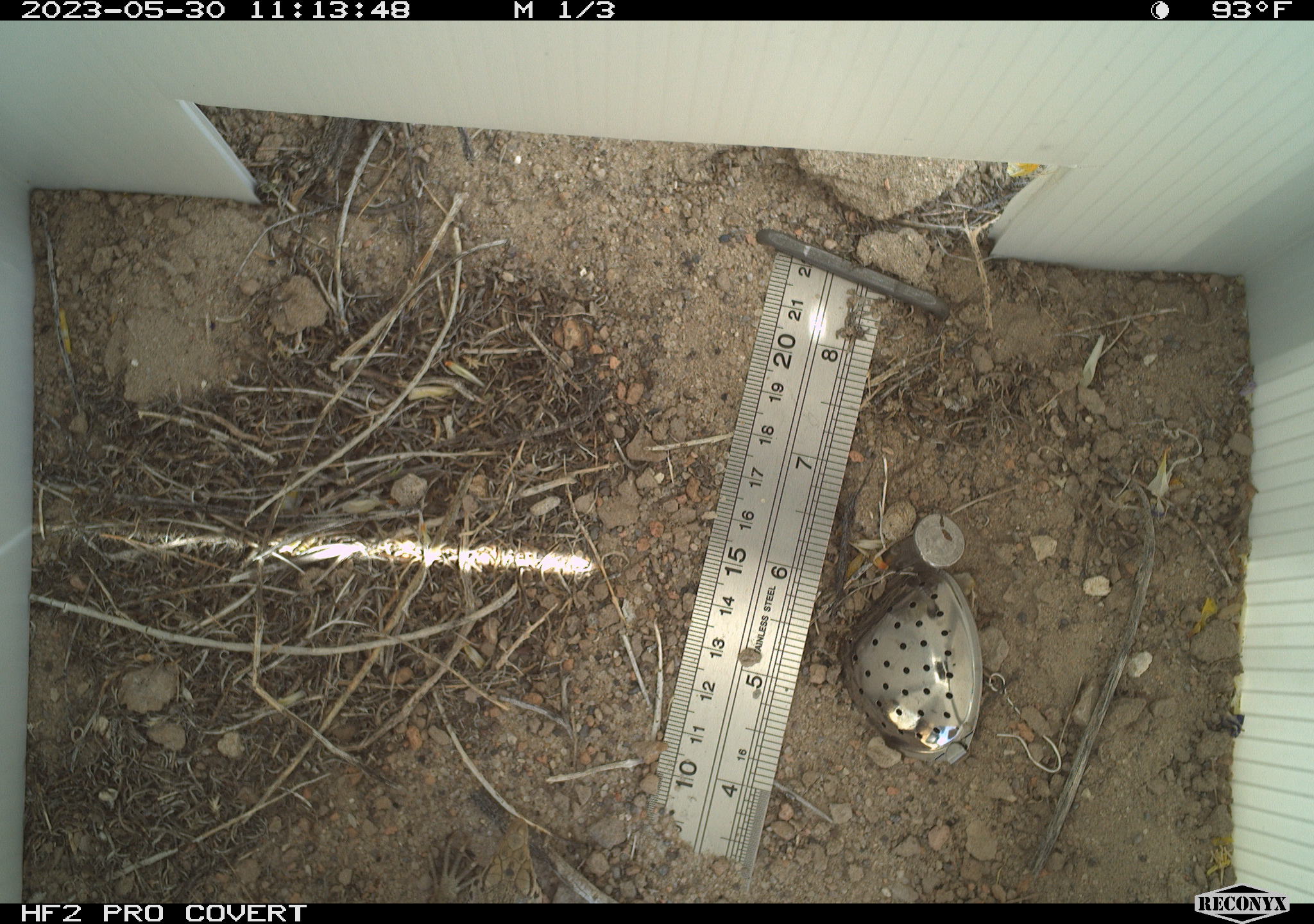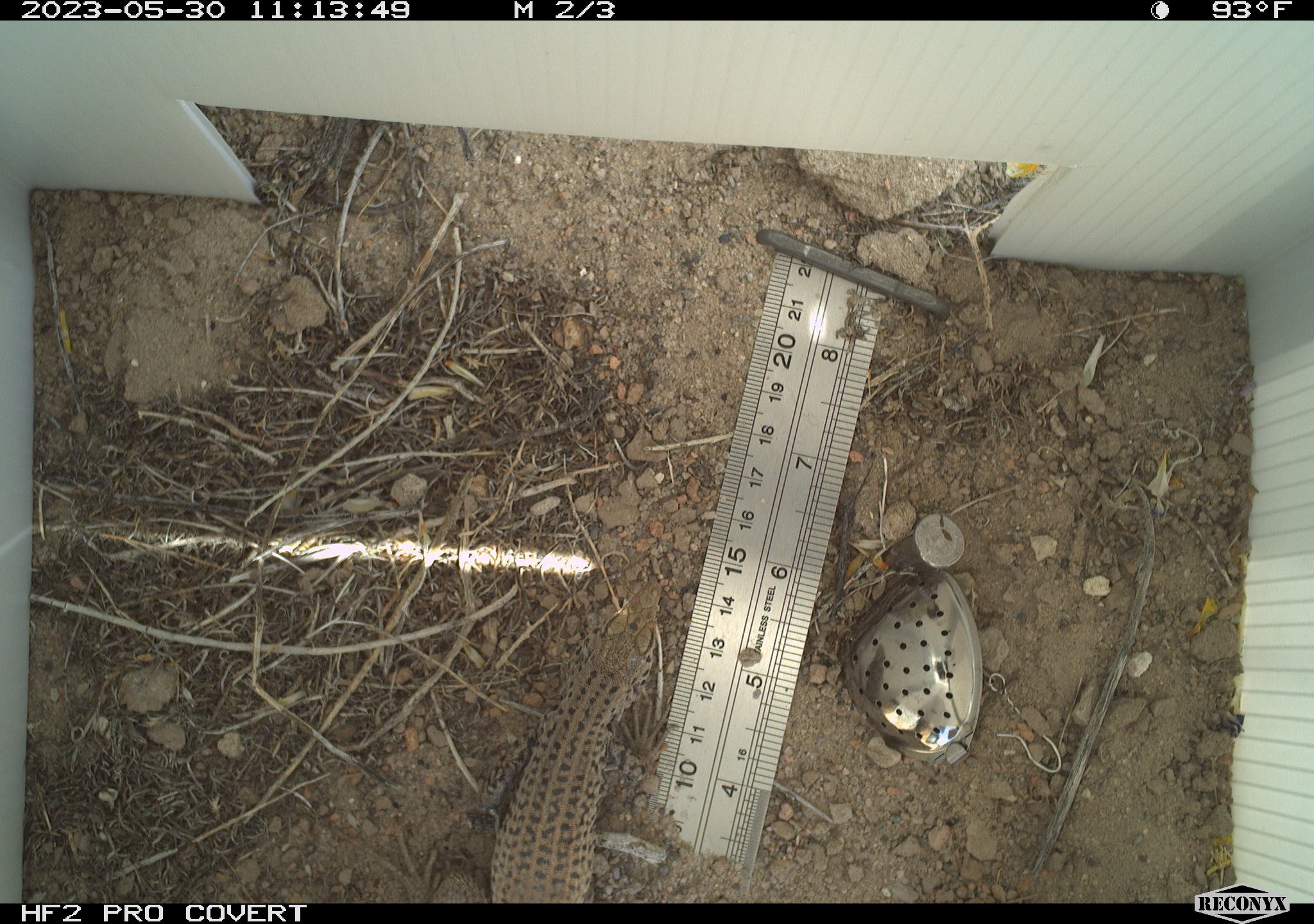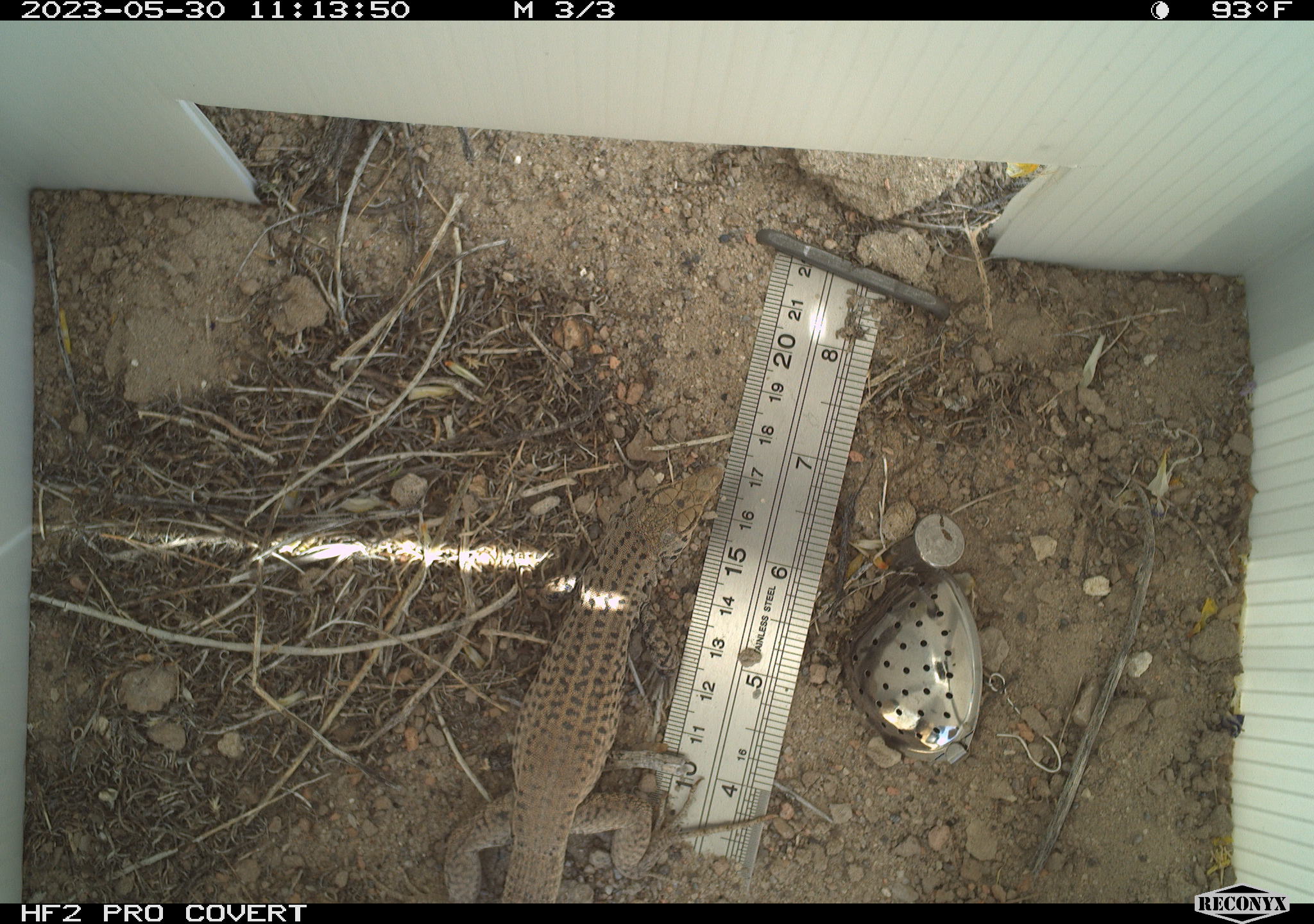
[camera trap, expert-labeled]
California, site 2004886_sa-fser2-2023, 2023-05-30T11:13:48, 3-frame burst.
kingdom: Animalia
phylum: Chordata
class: Reptilia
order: Squamata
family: Teiidae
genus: Aspidoscelis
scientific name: Aspidoscelis tigris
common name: western whiptail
Western whiptail (Aspidoscelis tigris).